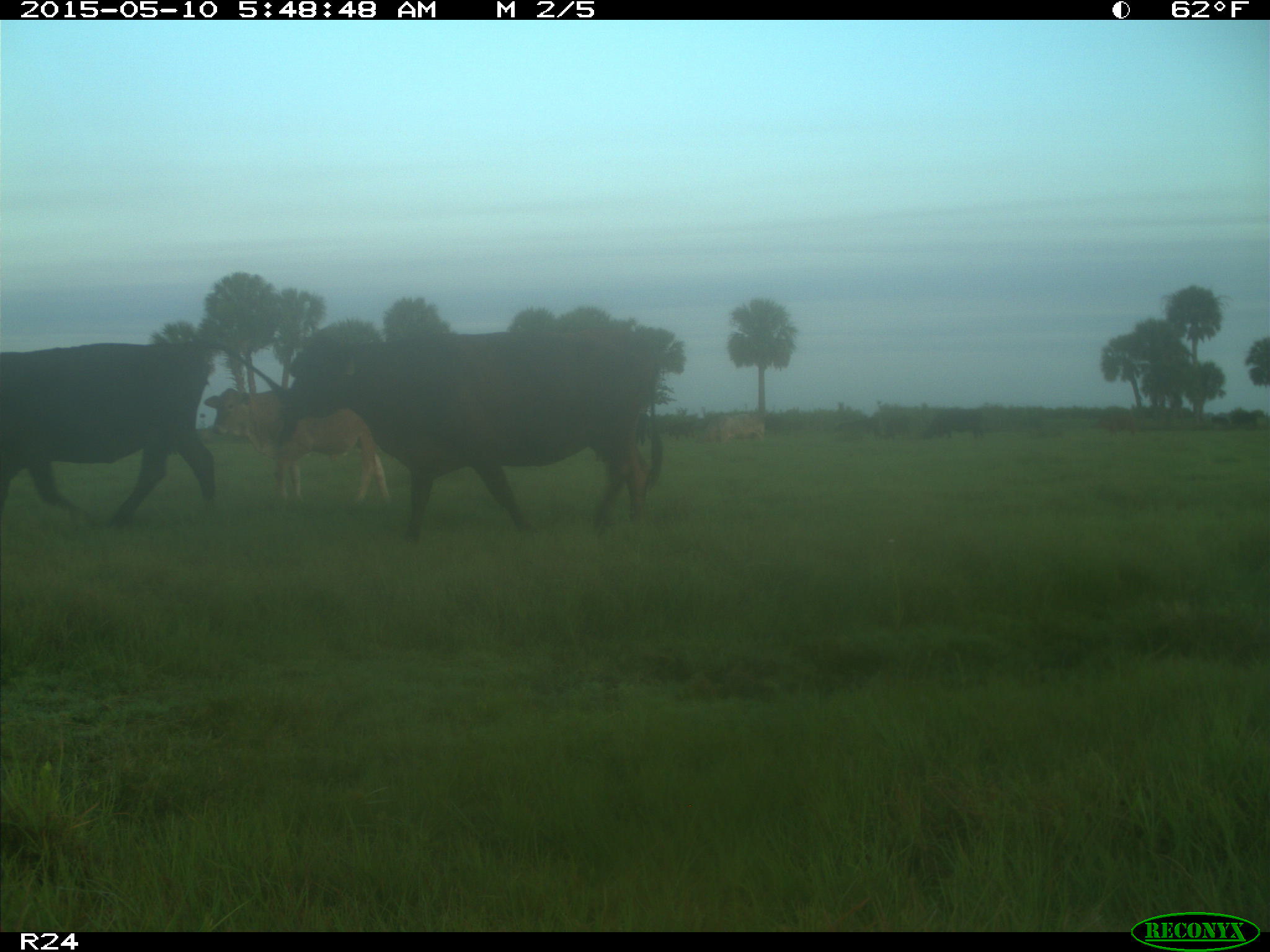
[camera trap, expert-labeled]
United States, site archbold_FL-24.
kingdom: Animalia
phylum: Chordata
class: Mammalia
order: Artiodactyla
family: Bovidae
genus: Bos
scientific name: Bos taurus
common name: domestic cow